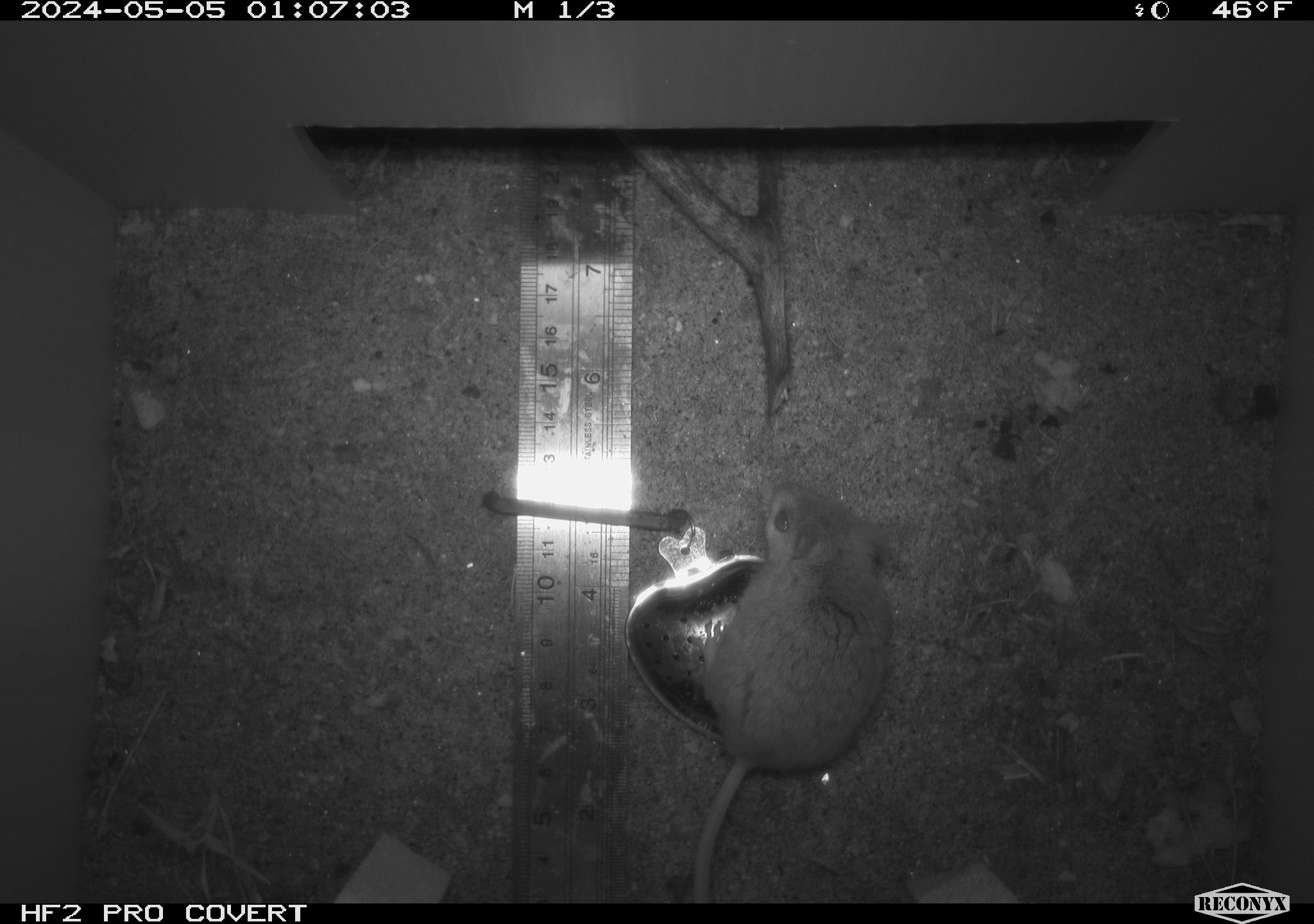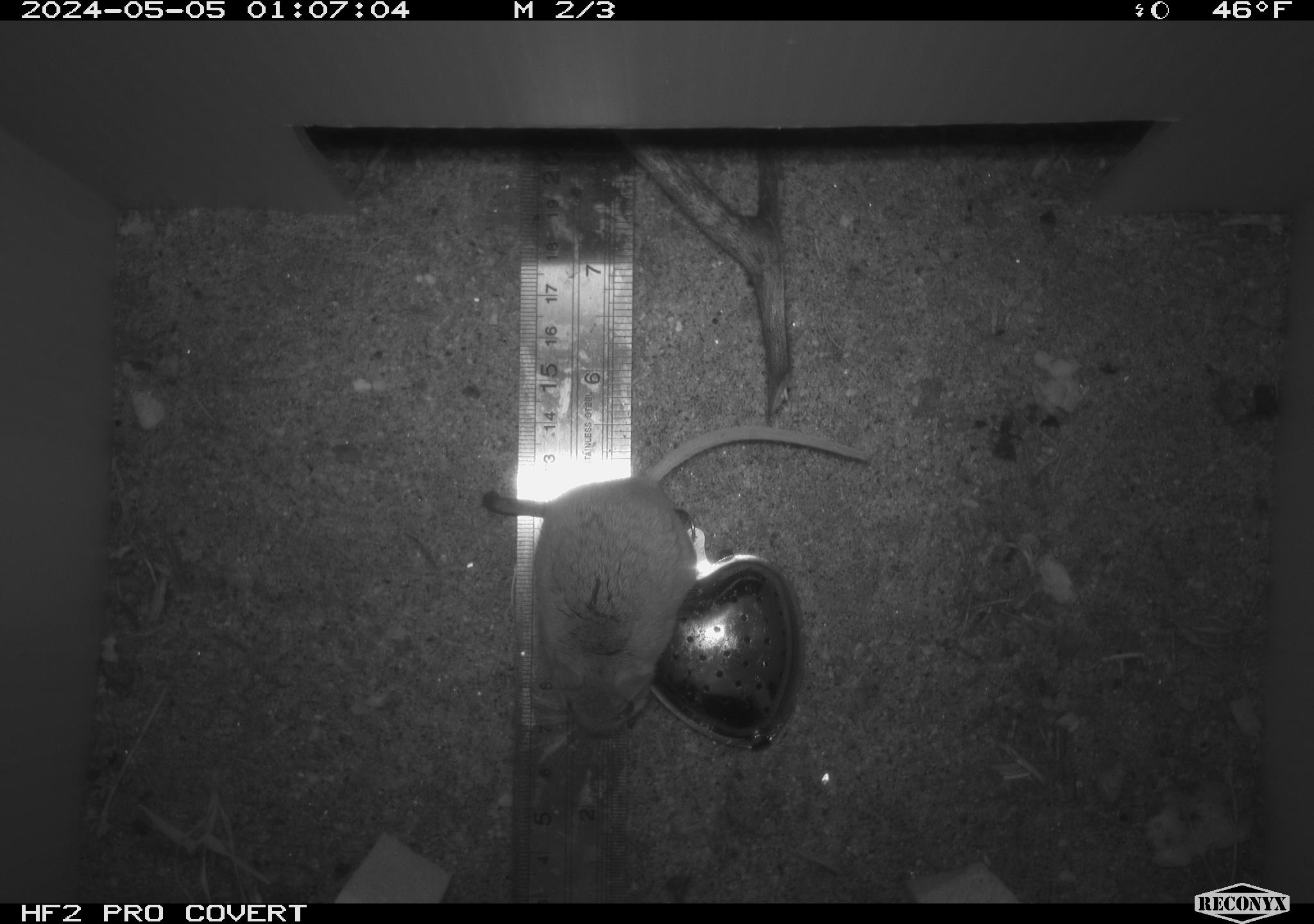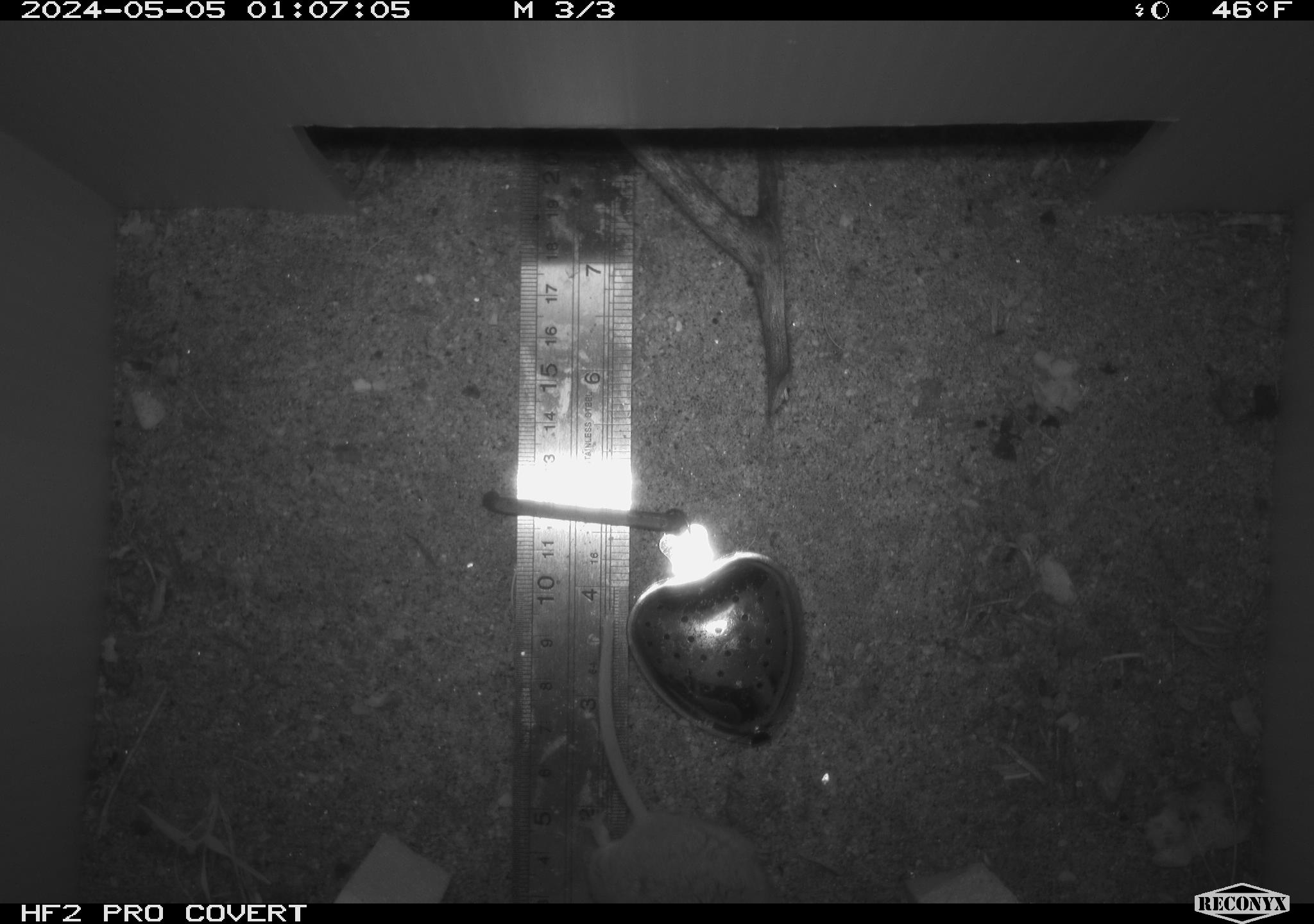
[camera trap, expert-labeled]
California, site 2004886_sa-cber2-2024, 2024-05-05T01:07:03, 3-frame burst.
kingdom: Animalia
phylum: Chordata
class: Mammalia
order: Rodentia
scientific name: Rodentia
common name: mouse species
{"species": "mouse species (Rodentia)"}